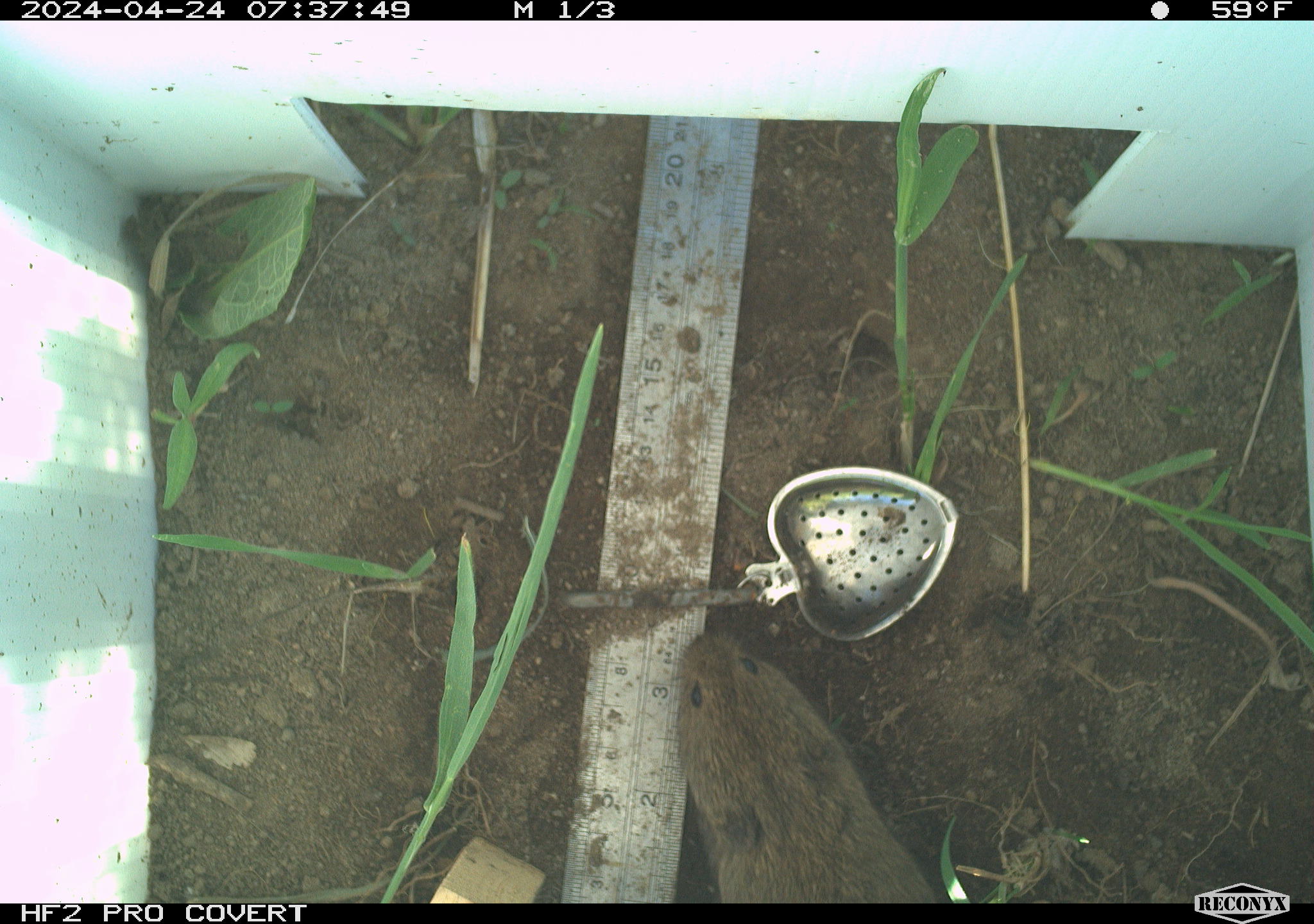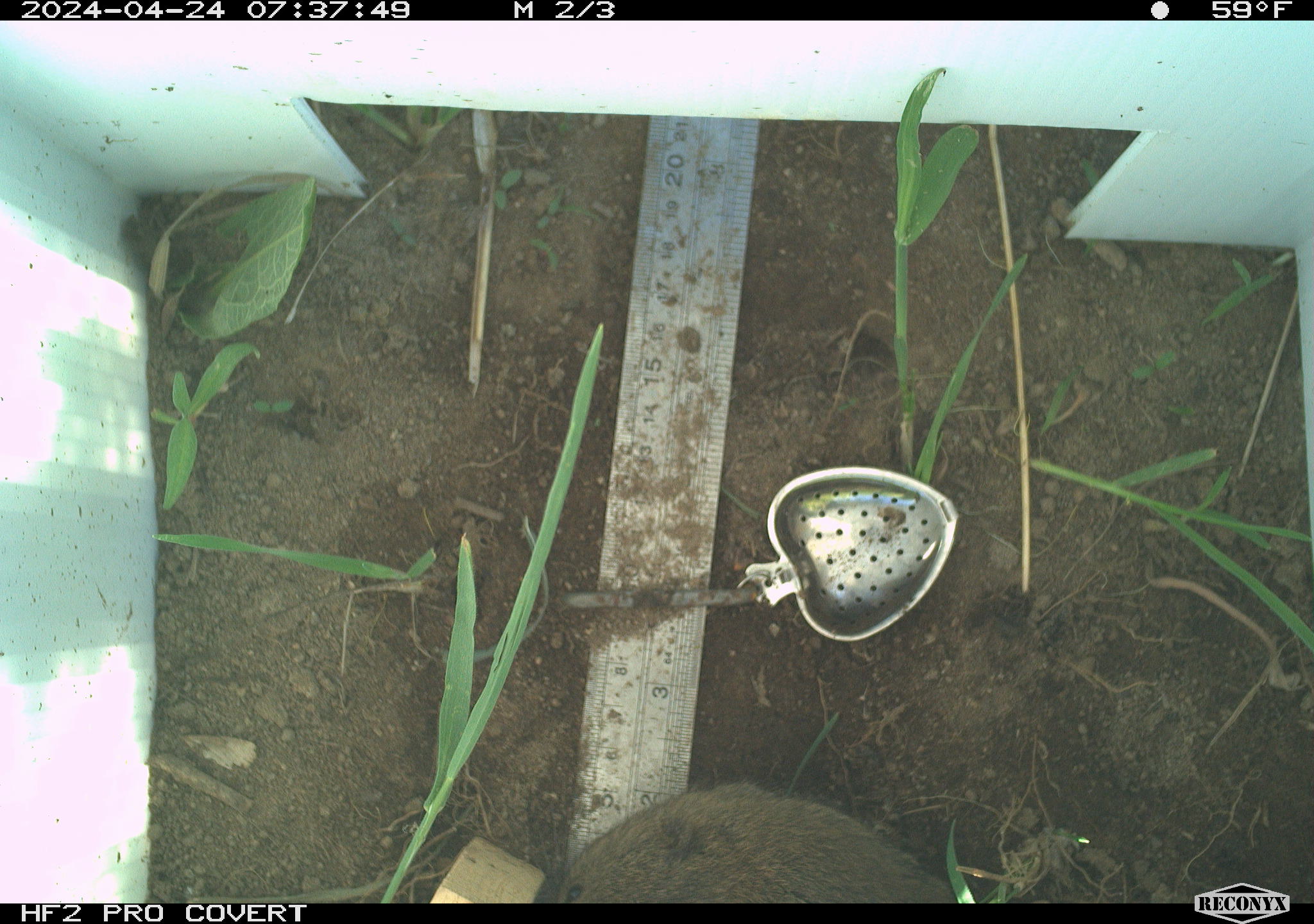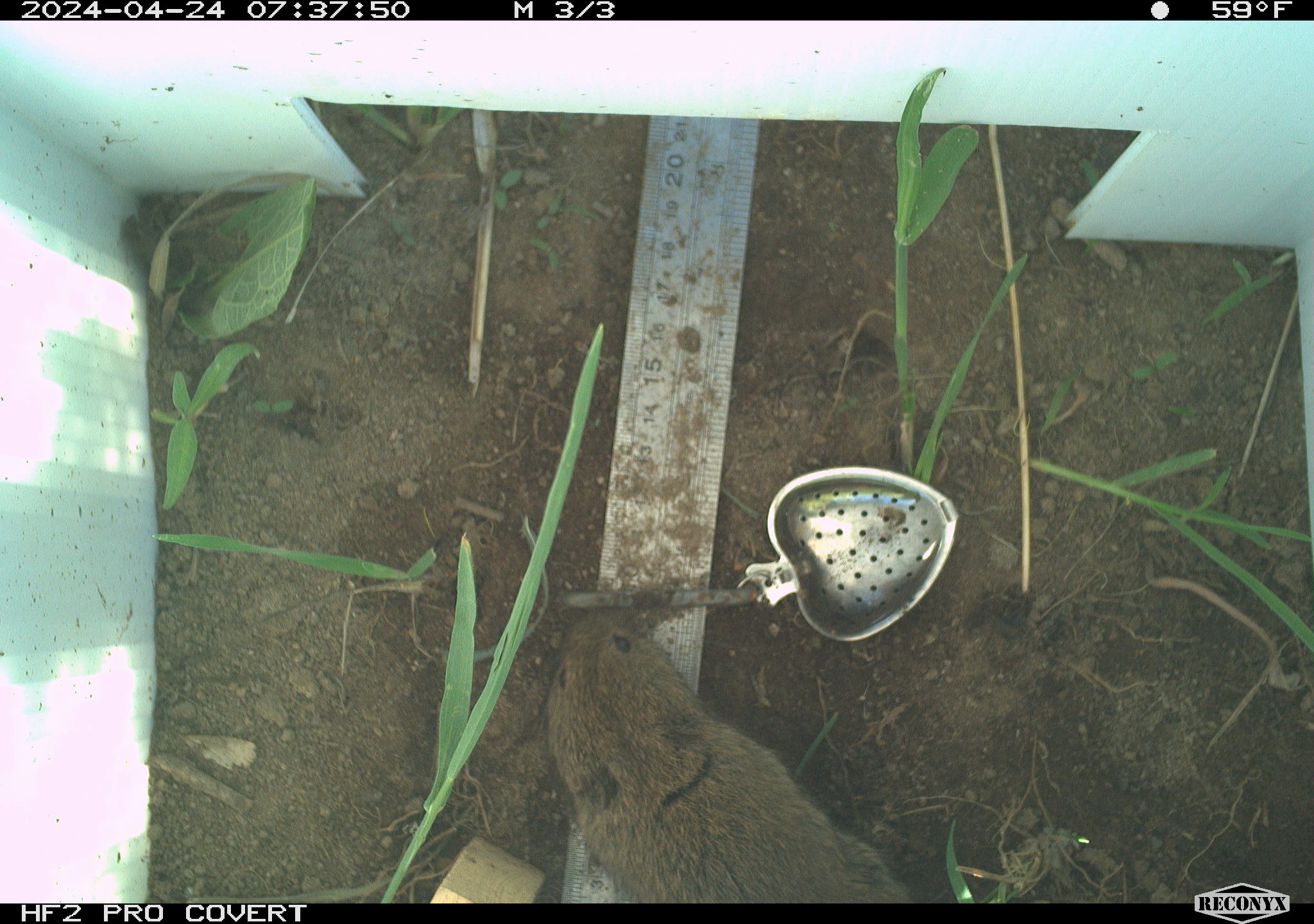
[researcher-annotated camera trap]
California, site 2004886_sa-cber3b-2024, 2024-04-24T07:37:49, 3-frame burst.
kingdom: Animalia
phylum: Chordata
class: Mammalia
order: Rodentia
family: Cricetidae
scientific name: Arvicolinae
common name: voles, lemmings, and muskrats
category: arvicolinae subfamily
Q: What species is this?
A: Arvicolinae subfamily (voles, lemmings, and muskrats) (Arvicolinae).